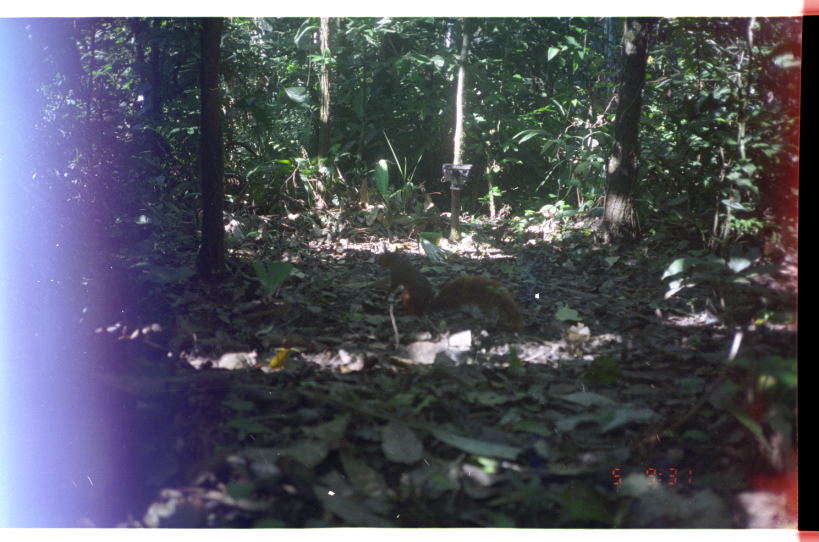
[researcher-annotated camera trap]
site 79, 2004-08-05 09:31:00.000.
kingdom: Animalia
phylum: Chordata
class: Mammalia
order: Rodentia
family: Sciuridae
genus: Sciurus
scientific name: Sciurus spadiceus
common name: southern amazon red squirrel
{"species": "Sciurus spadiceus (southern amazon red squirrel)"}